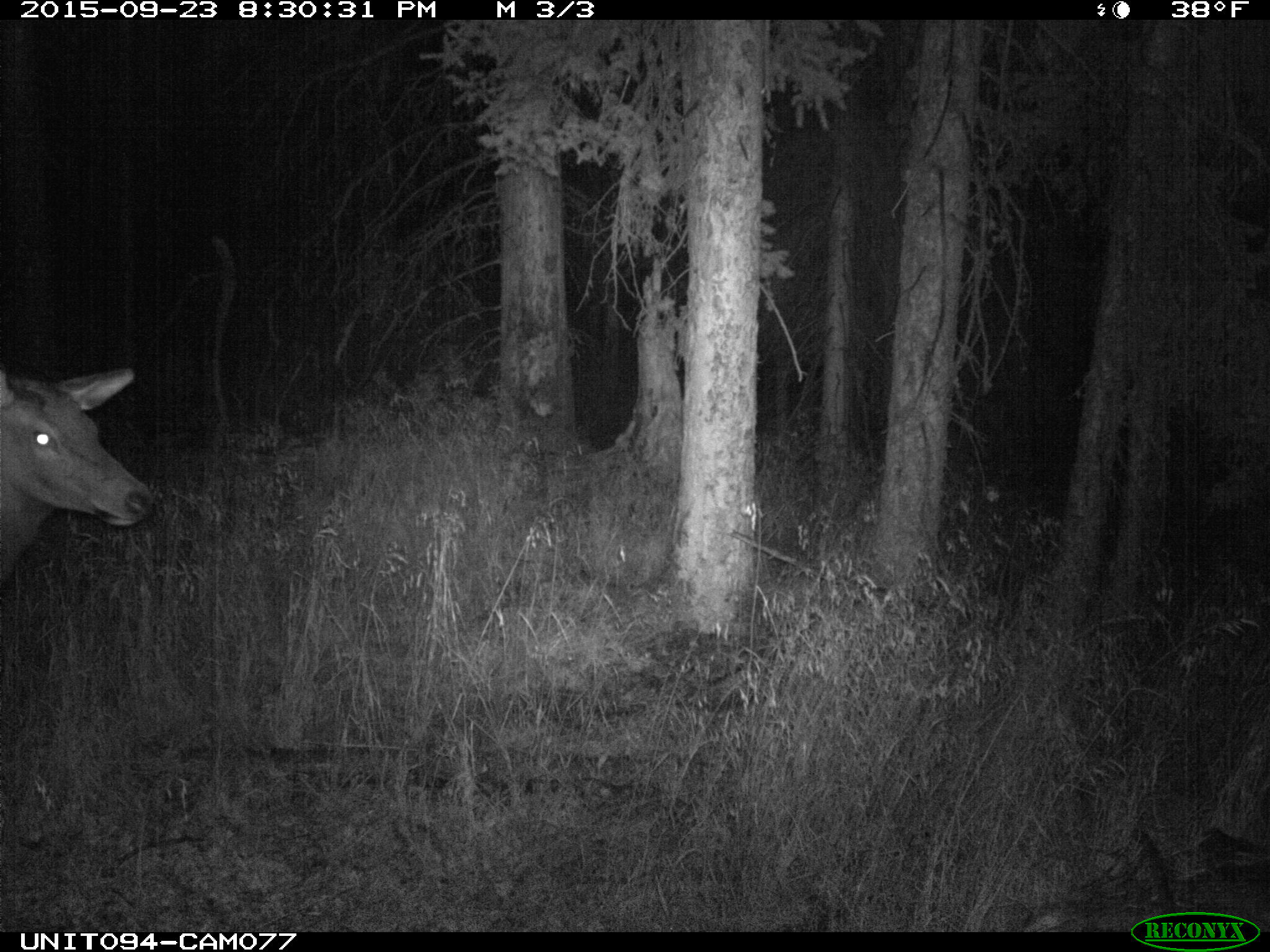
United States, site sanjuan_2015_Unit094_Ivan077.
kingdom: Animalia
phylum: Chordata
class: Mammalia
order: Artiodactyla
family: Cervidae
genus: Cervus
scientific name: Cervus elaphus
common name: red deer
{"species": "Cervus elaphus (red deer)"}